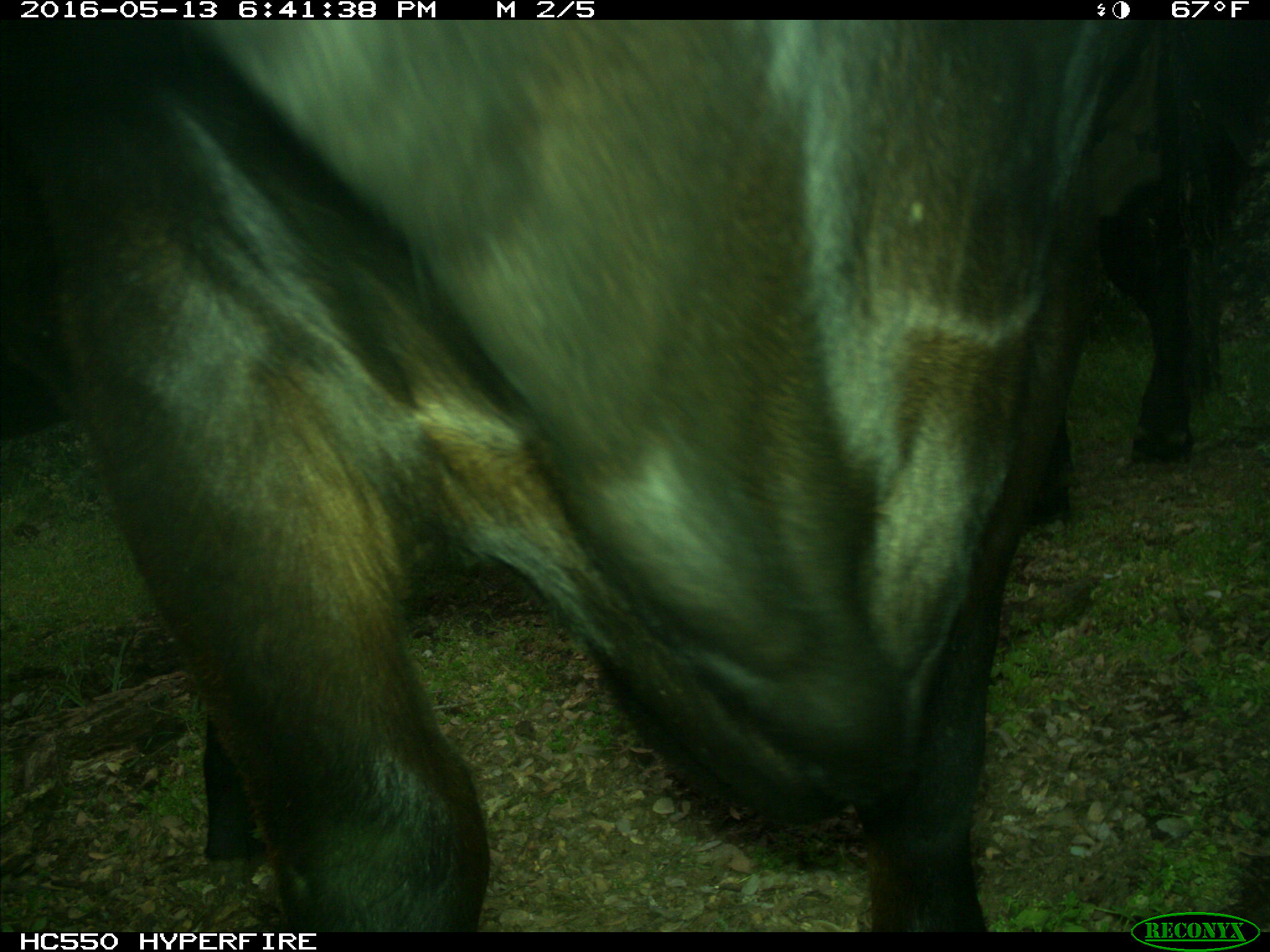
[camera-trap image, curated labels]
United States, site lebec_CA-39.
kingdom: Animalia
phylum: Chordata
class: Mammalia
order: Artiodactyla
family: Bovidae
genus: Bos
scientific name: Bos taurus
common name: domestic cow